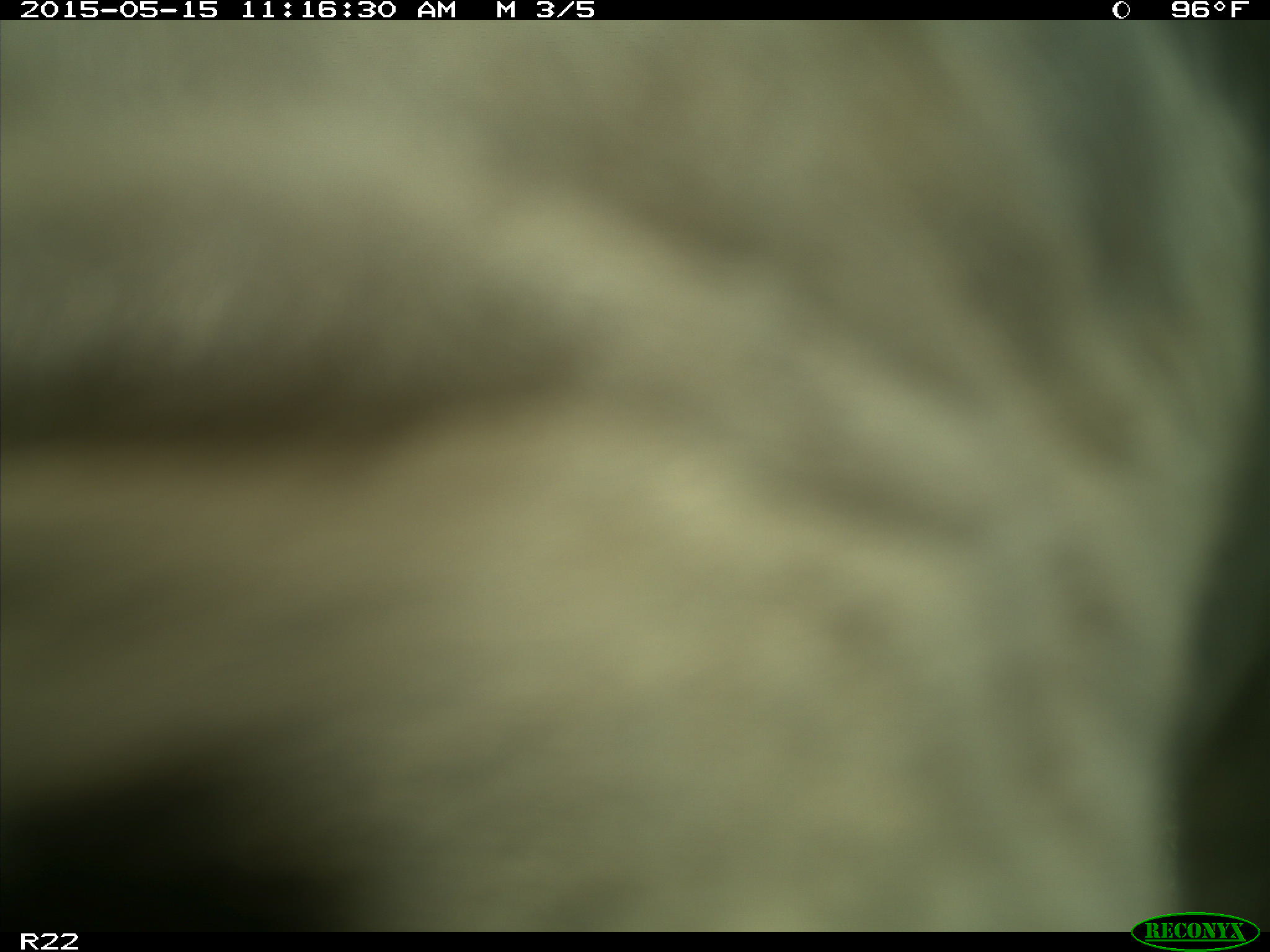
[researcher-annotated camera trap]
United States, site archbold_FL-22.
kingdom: Animalia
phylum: Chordata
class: Mammalia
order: Artiodactyla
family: Bovidae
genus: Bos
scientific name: Bos taurus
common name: domestic cow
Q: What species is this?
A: Bos taurus (domestic cow).